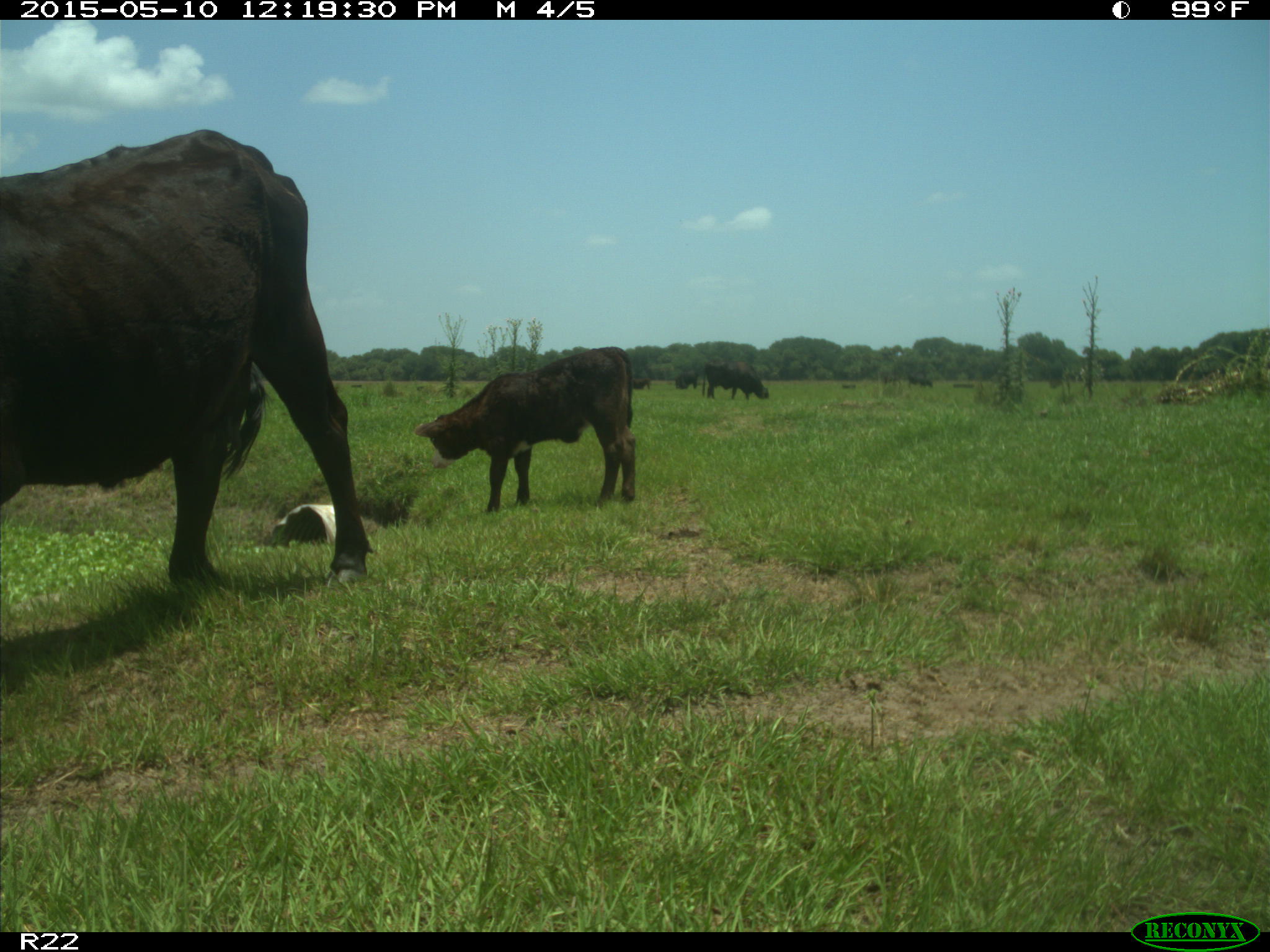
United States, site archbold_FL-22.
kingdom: Animalia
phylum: Chordata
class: Mammalia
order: Artiodactyla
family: Bovidae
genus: Bos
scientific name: Bos taurus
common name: domestic cow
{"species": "Bos taurus (domestic cow)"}